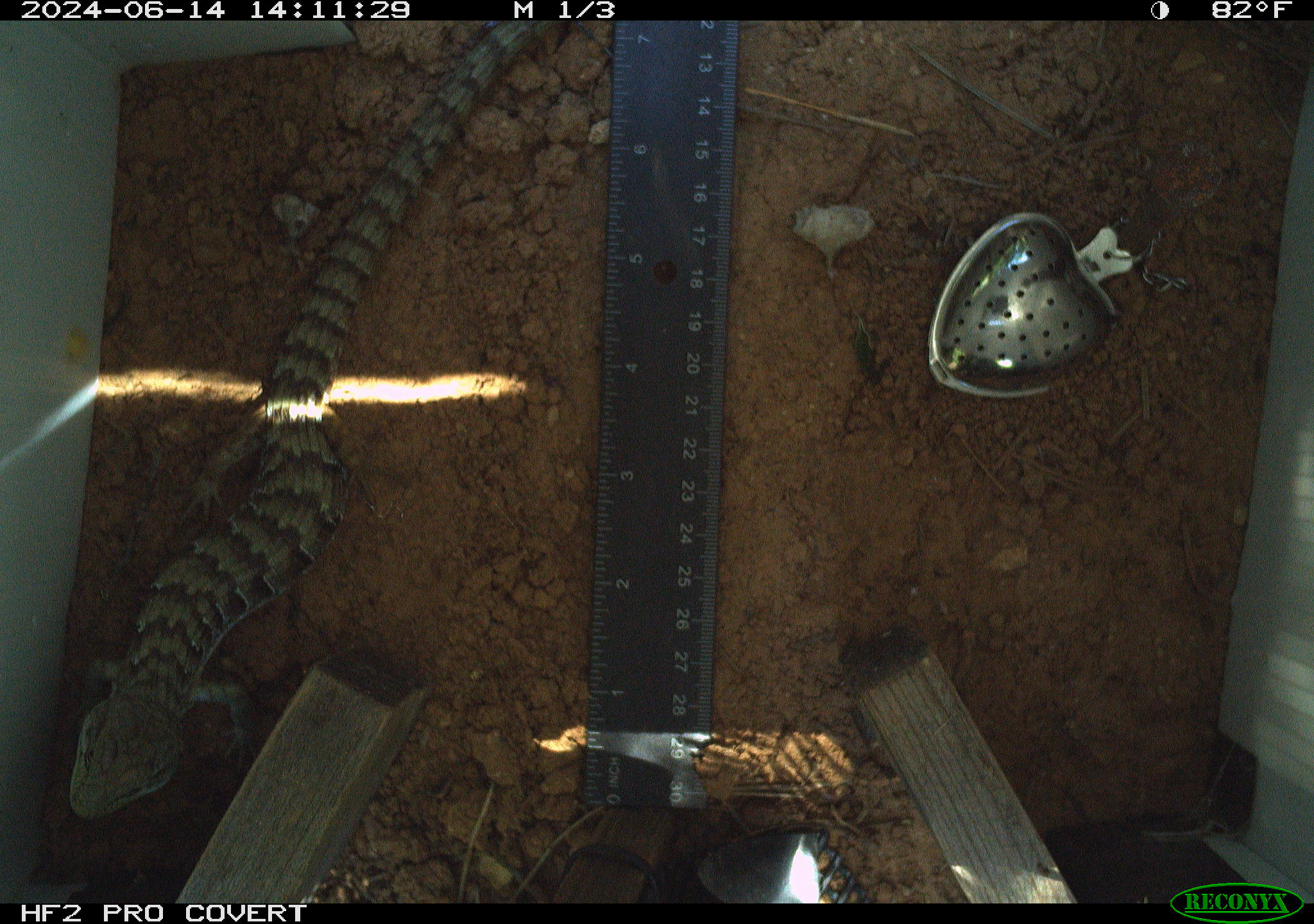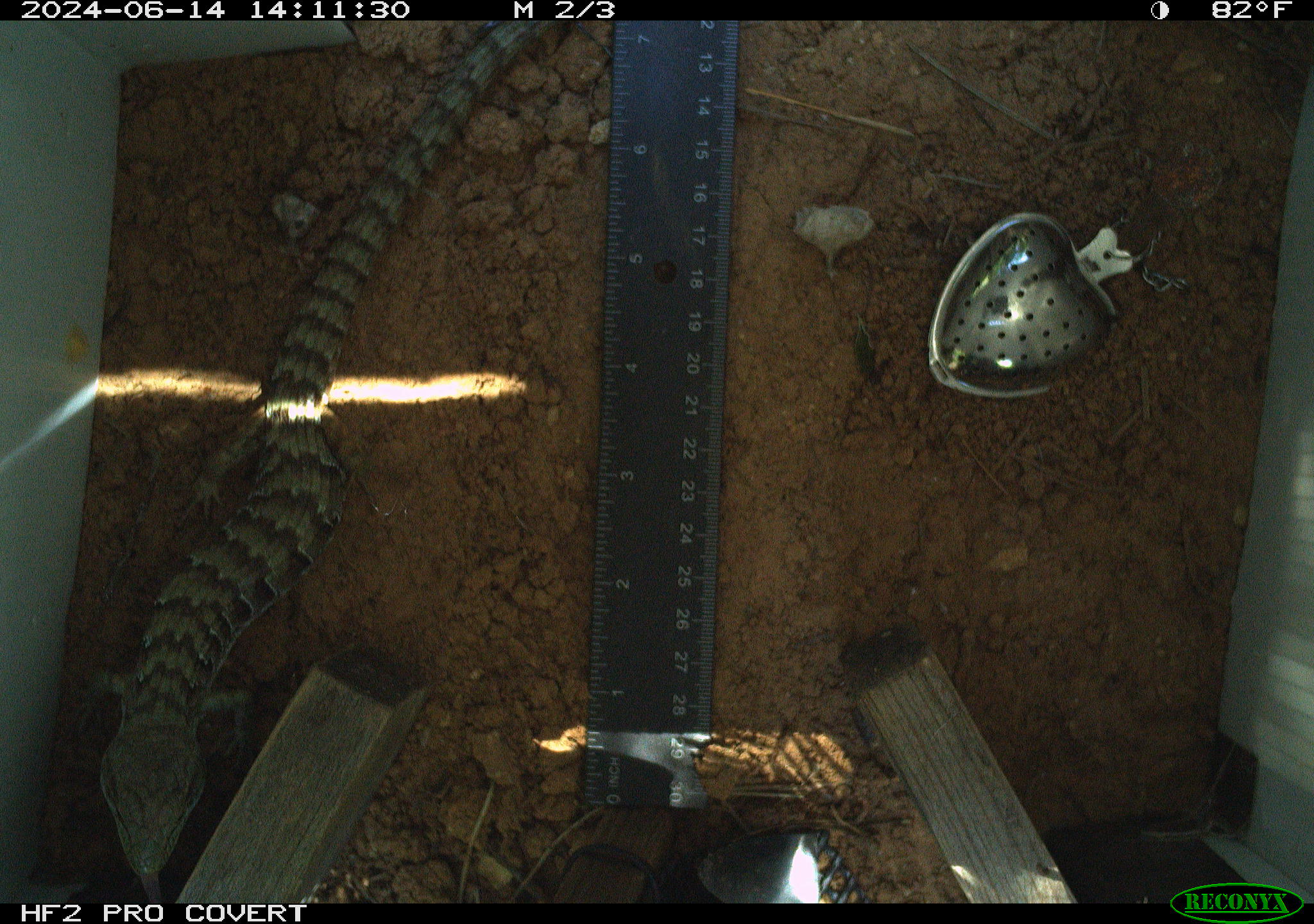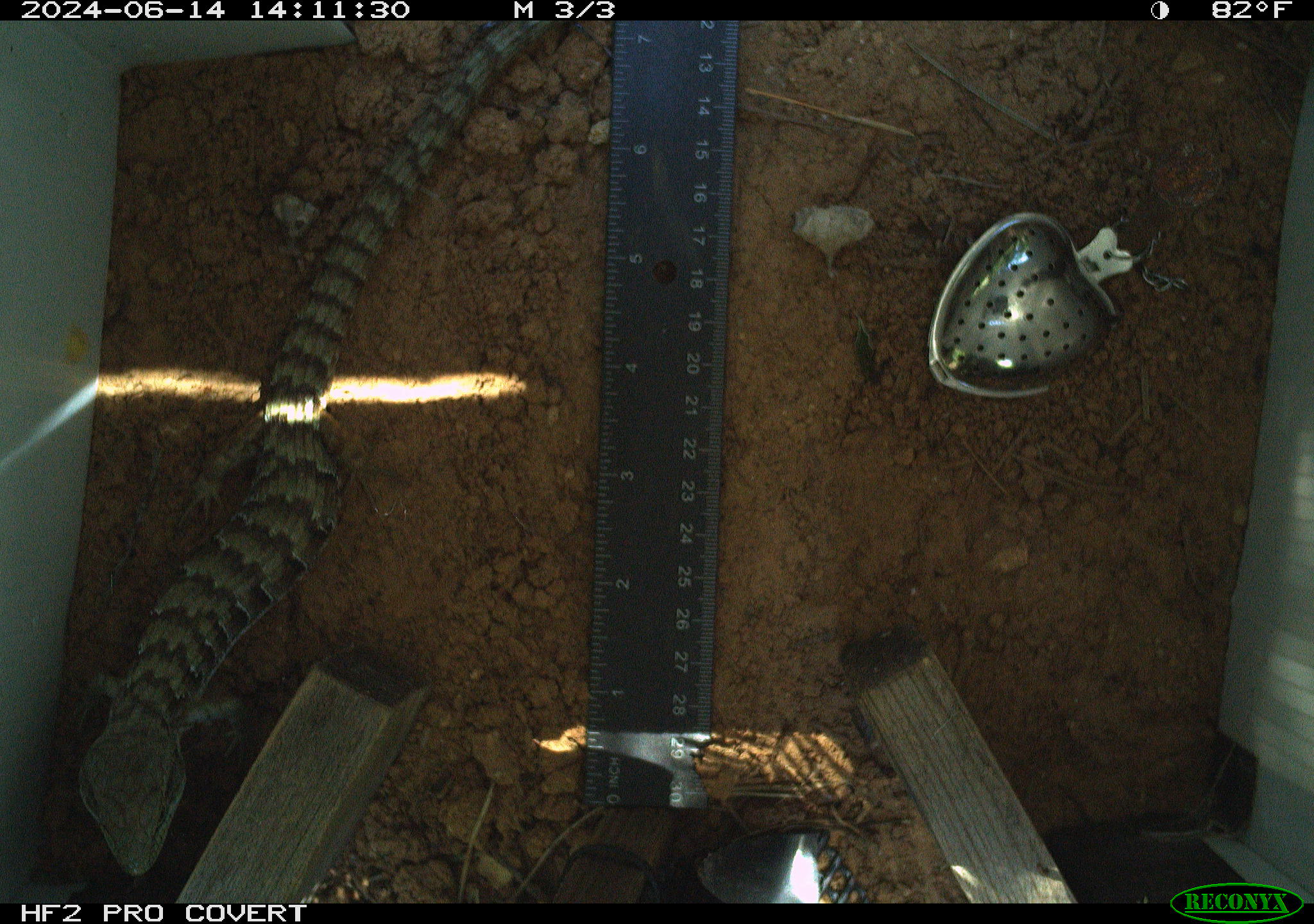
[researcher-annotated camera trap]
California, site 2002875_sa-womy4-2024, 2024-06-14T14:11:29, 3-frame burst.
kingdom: Animalia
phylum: Chordata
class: Reptilia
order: Squamata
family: Anguidae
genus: Elgaria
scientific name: Elgaria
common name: alligator lizards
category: elgaria species